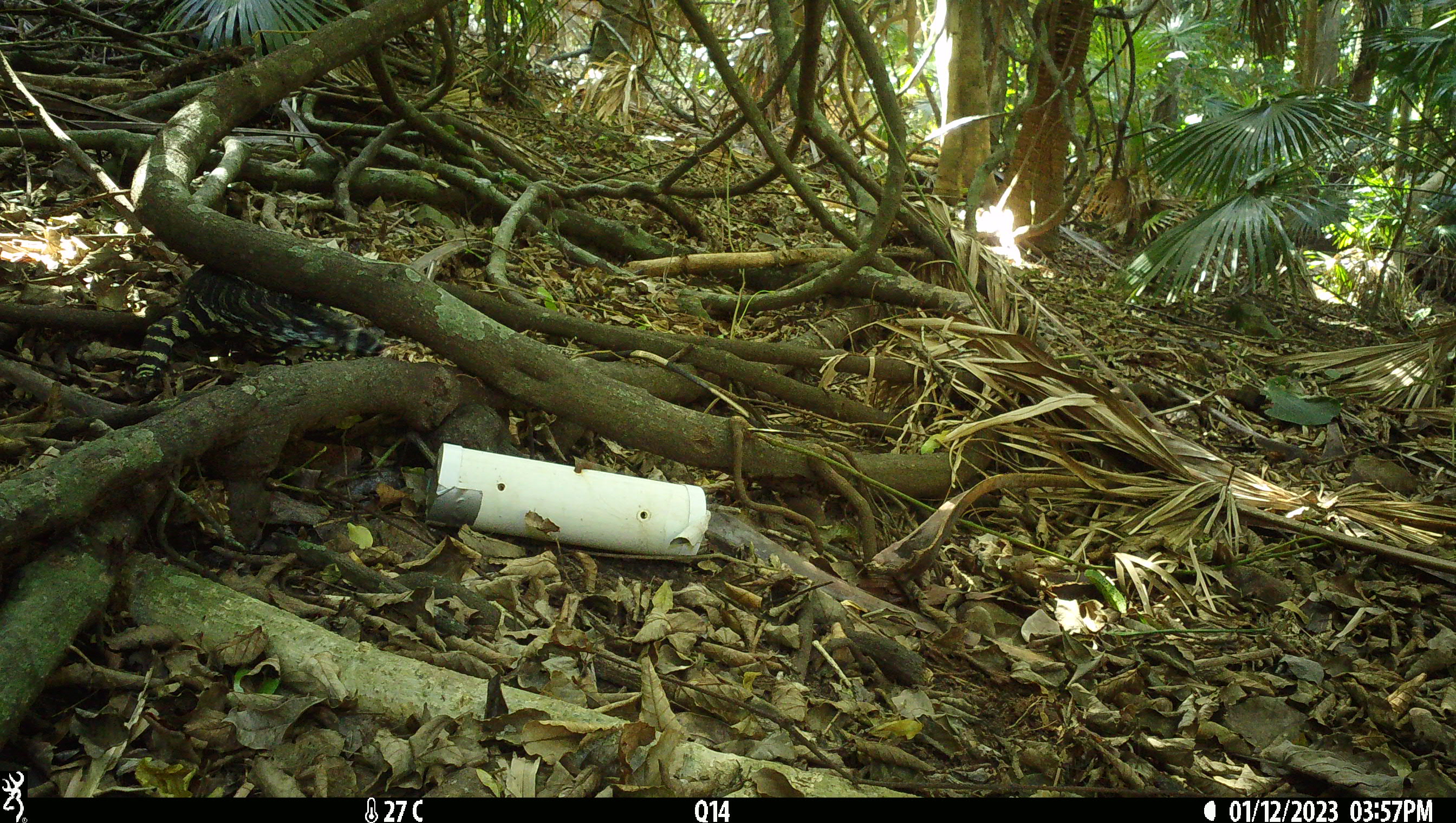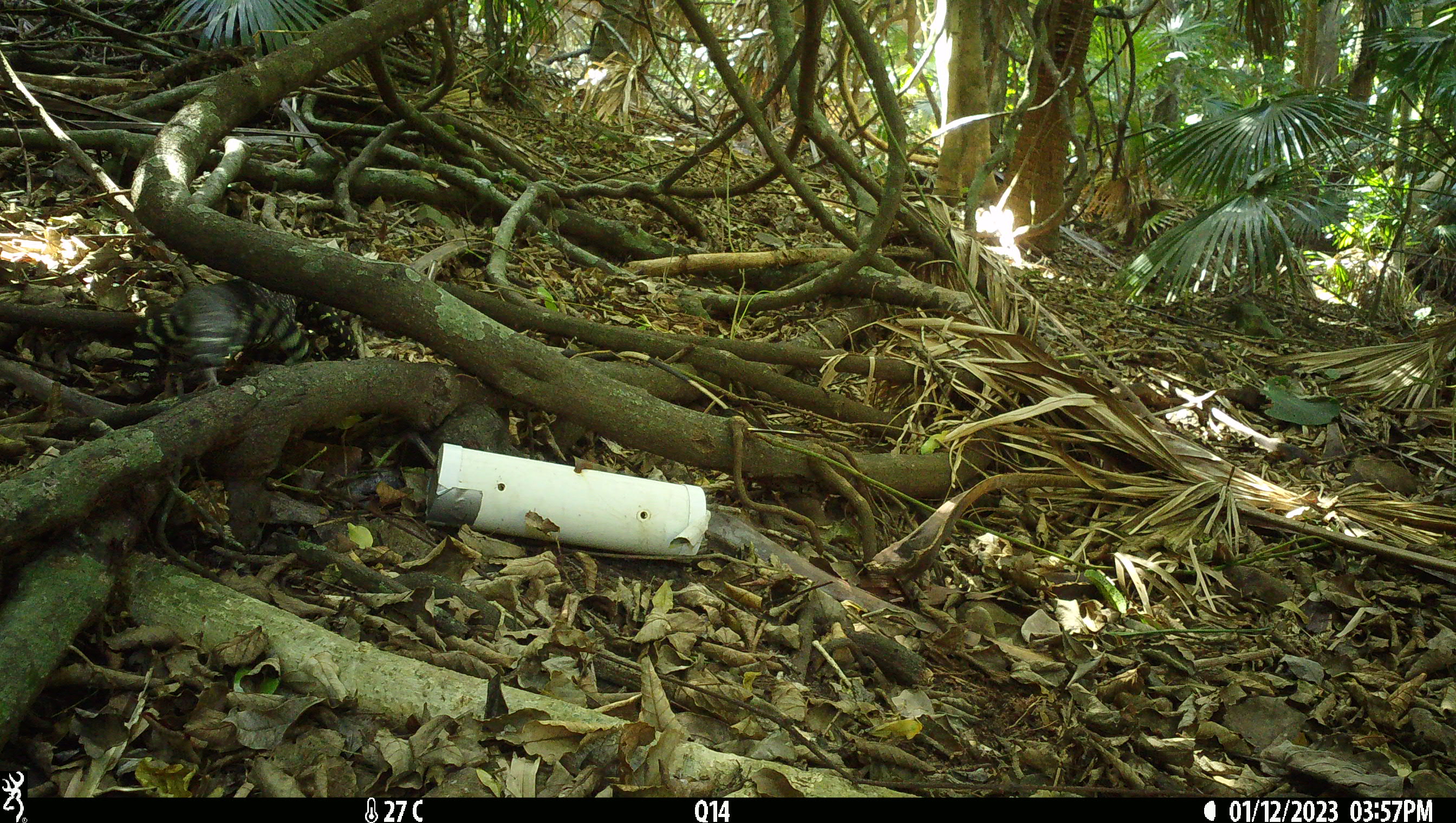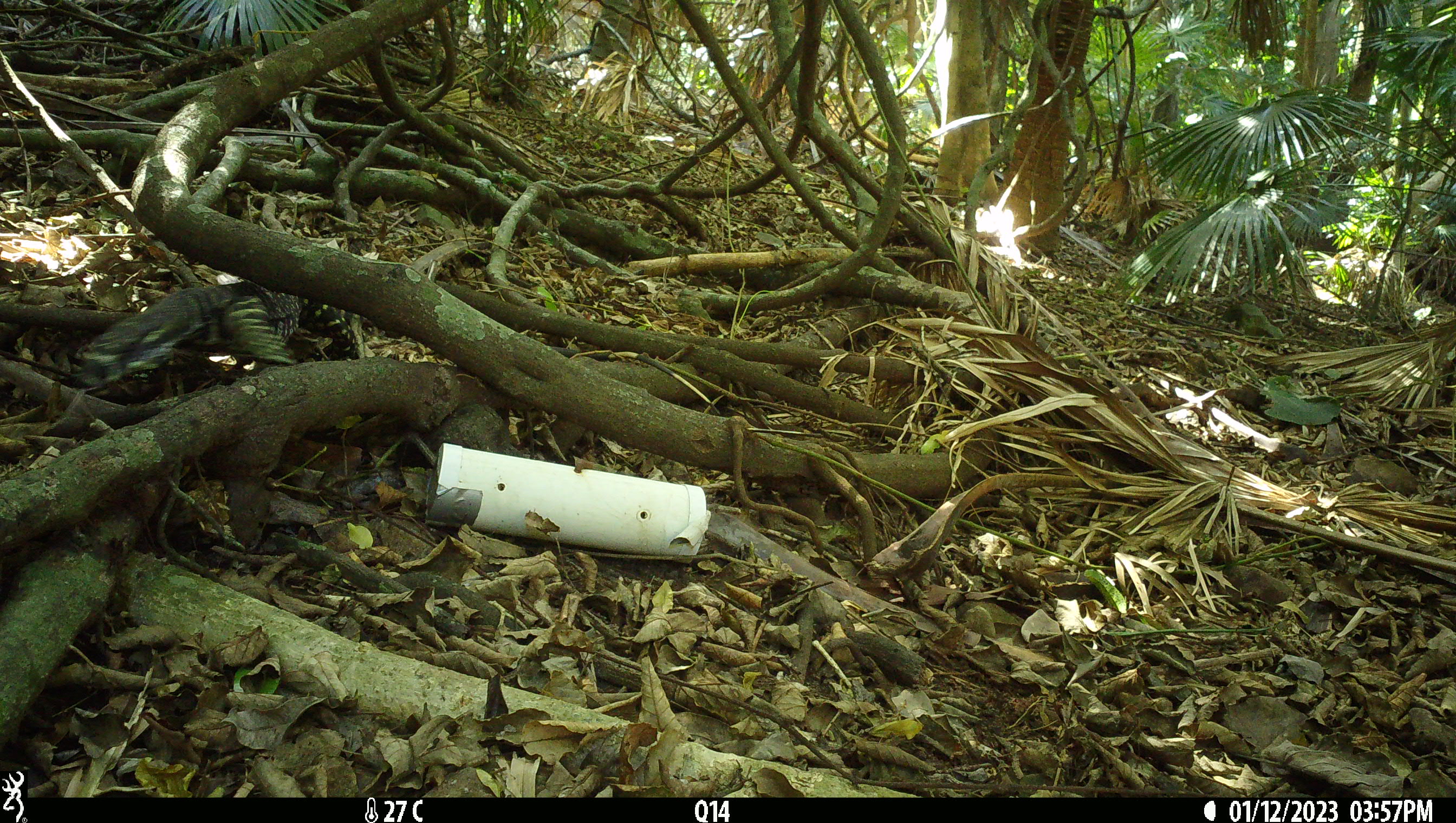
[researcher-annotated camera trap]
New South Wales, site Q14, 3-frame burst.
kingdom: Animalia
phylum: Chordata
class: Reptilia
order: Squamata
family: Varanidae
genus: Varanus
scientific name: Varanus varius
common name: lace monitor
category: goanna